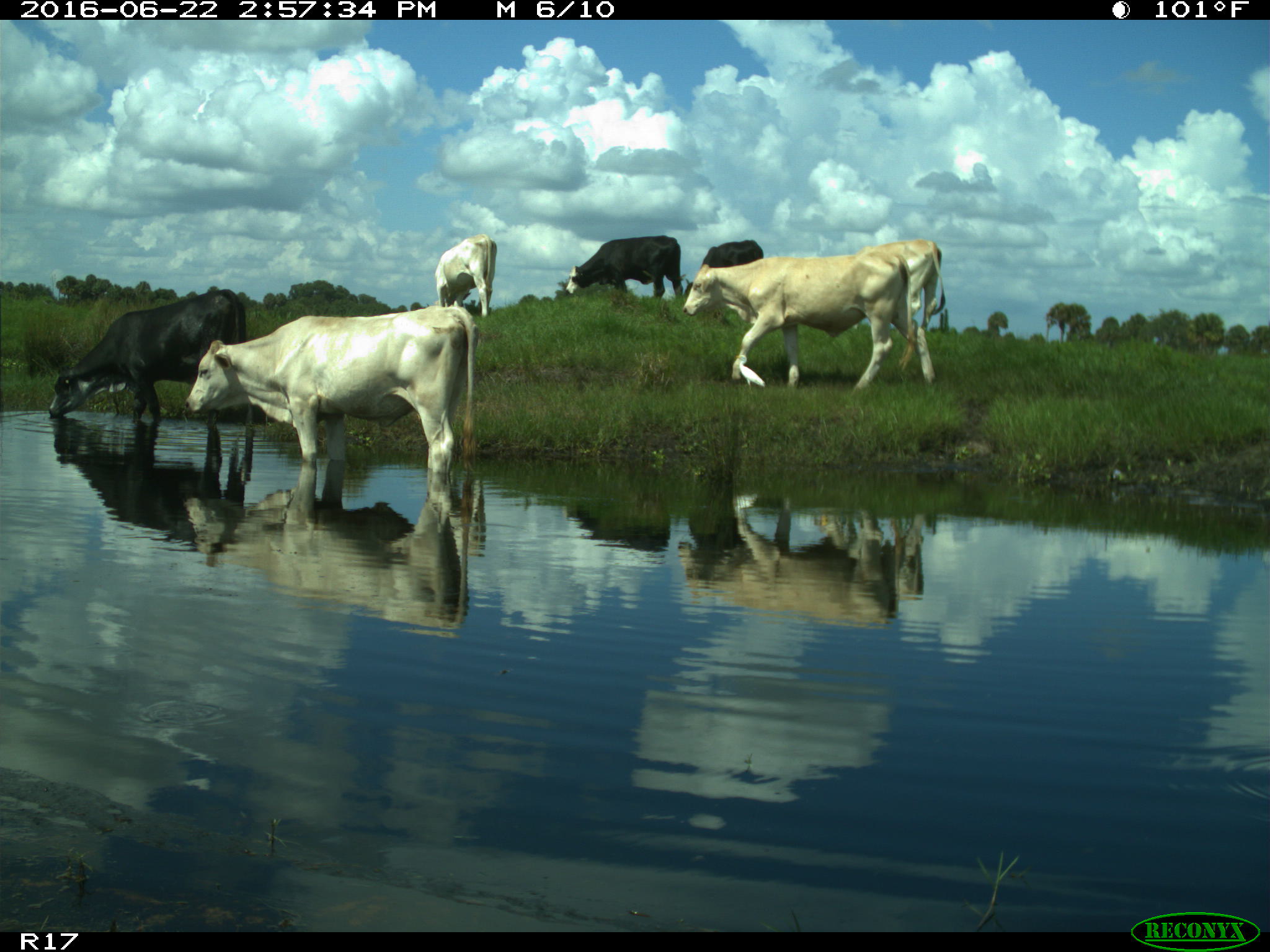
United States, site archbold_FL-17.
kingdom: Animalia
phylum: Chordata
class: Mammalia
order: Artiodactyla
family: Bovidae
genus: Bos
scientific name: Bos taurus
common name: domestic cow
Bos taurus (domestic cow).